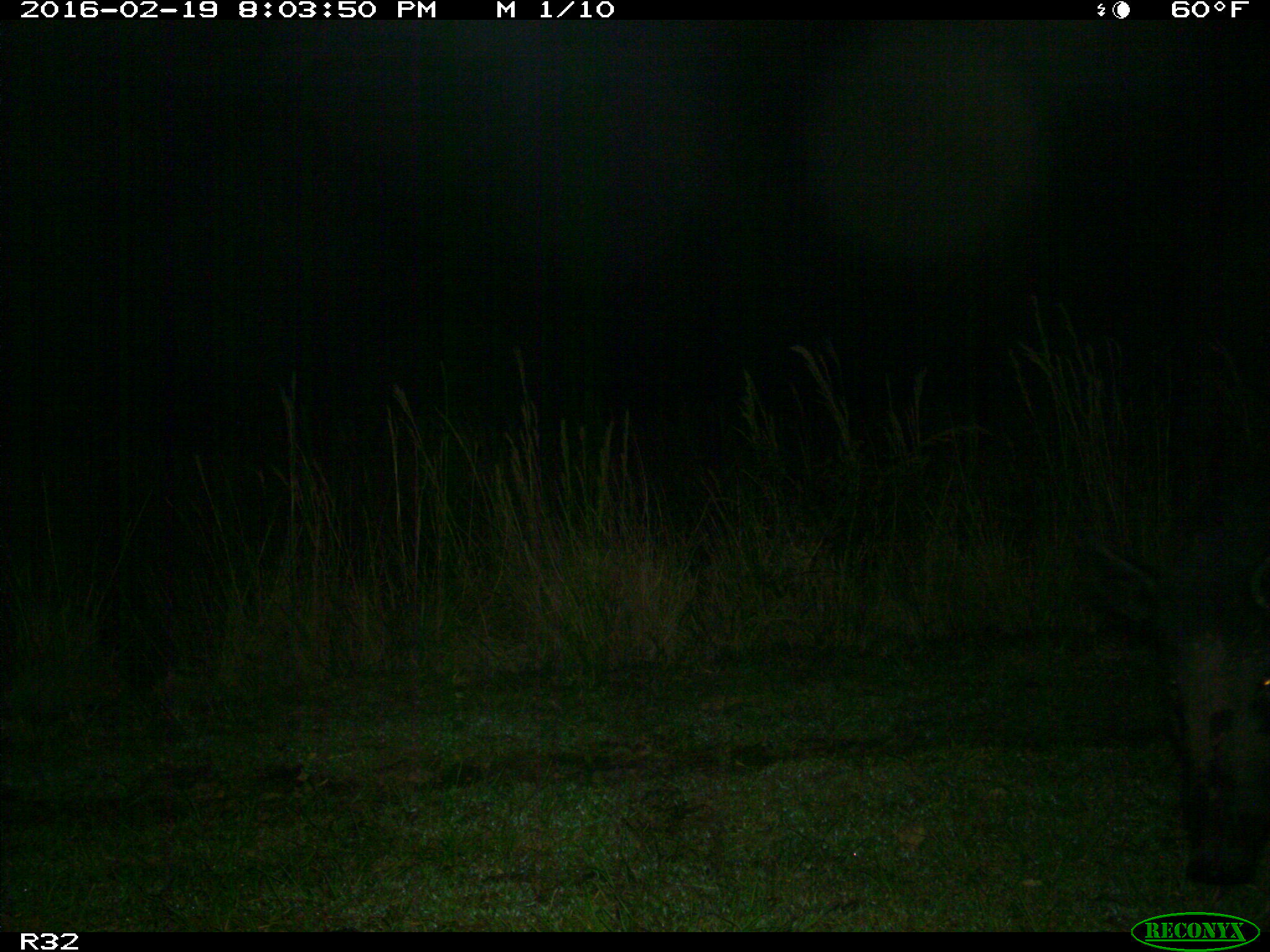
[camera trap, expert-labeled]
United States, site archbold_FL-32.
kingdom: Animalia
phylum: Chordata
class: Mammalia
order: Artiodactyla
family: Suidae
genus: Sus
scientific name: Sus scrofa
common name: wild boar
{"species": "Sus scrofa (wild boar)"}